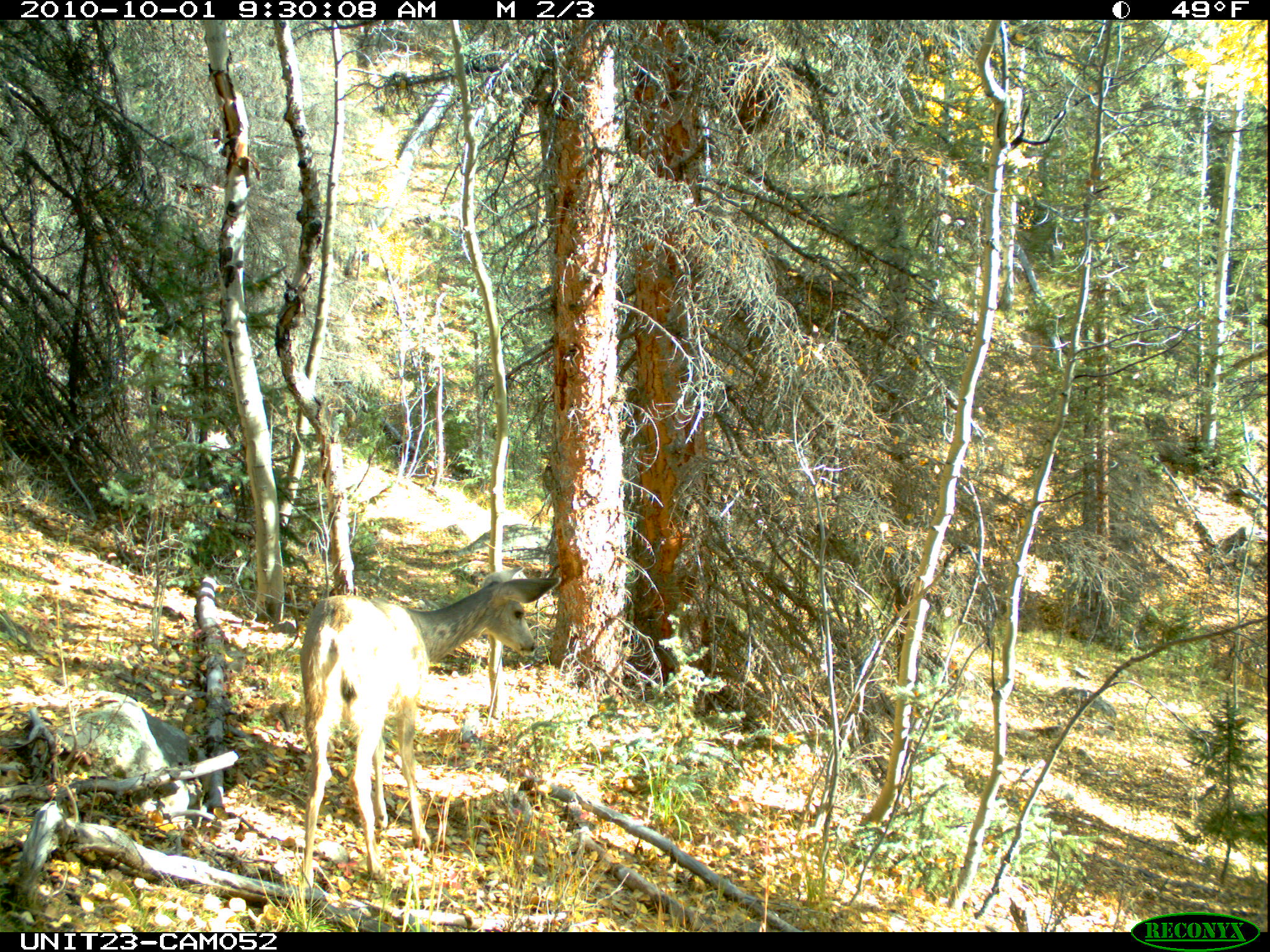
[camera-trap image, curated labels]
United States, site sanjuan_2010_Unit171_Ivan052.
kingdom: Animalia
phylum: Chordata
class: Mammalia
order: Artiodactyla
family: Cervidae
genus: Odocoileus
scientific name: Odocoileus hemionus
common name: mule deer